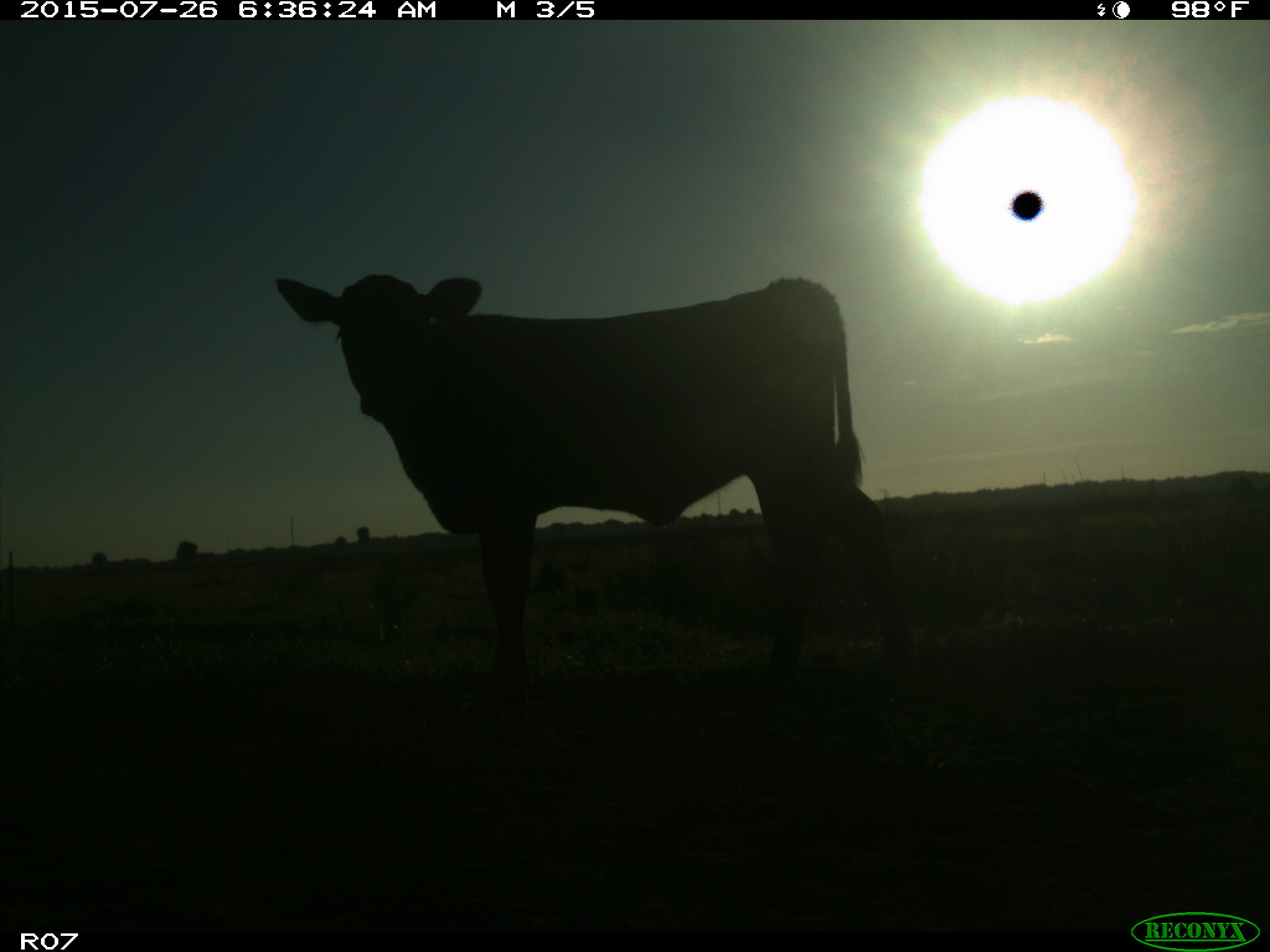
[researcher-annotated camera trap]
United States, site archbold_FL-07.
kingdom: Animalia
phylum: Chordata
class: Mammalia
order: Artiodactyla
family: Bovidae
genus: Bos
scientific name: Bos taurus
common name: domestic cow